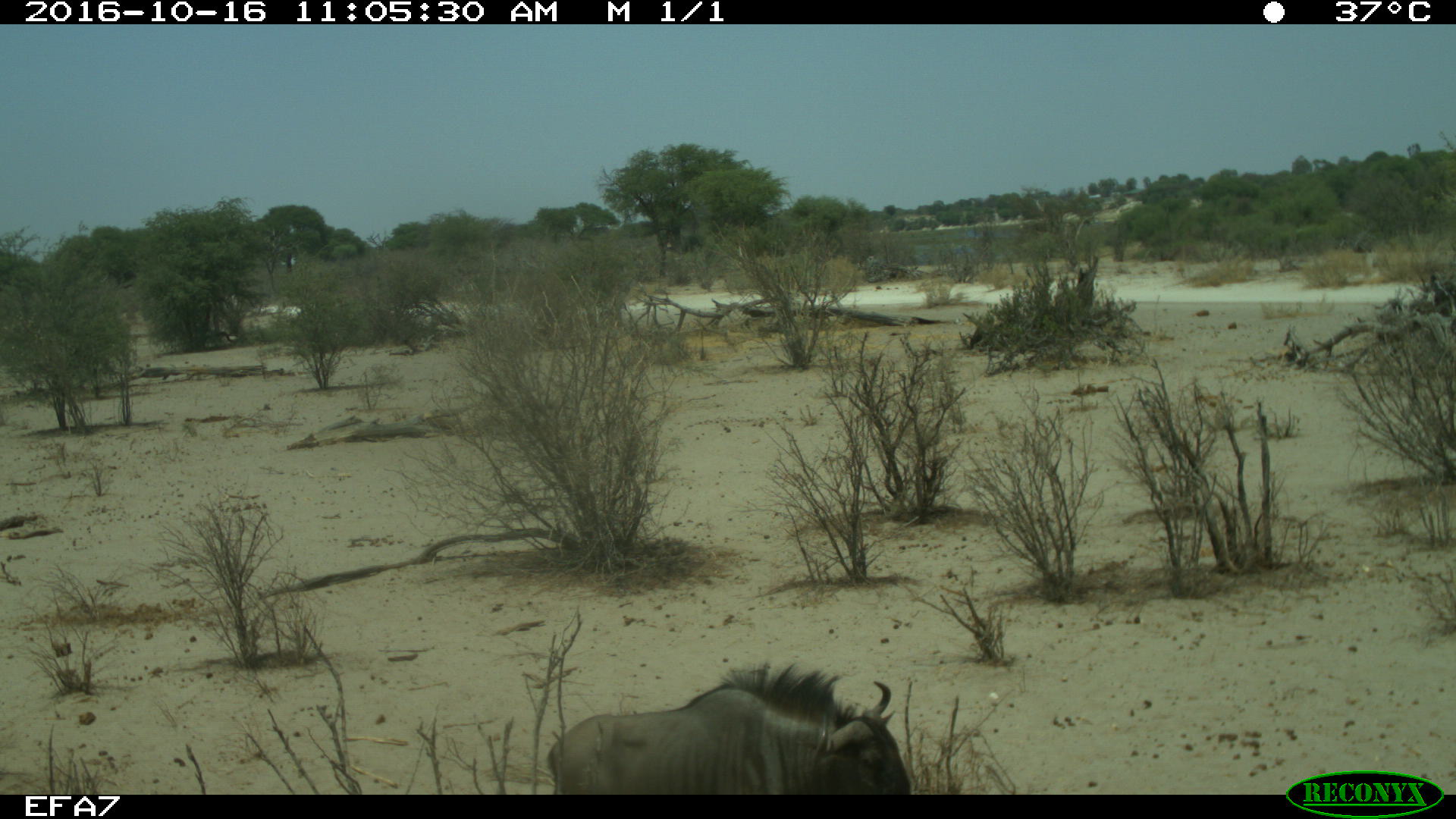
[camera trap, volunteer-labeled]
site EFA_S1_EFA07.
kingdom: Animalia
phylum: Chordata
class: Mammalia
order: Artiodactyla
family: Bovidae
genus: Connochaetes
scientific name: Connochaetes taurinus taurinus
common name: blue wildebeest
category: wildebeestblue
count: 1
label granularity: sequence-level